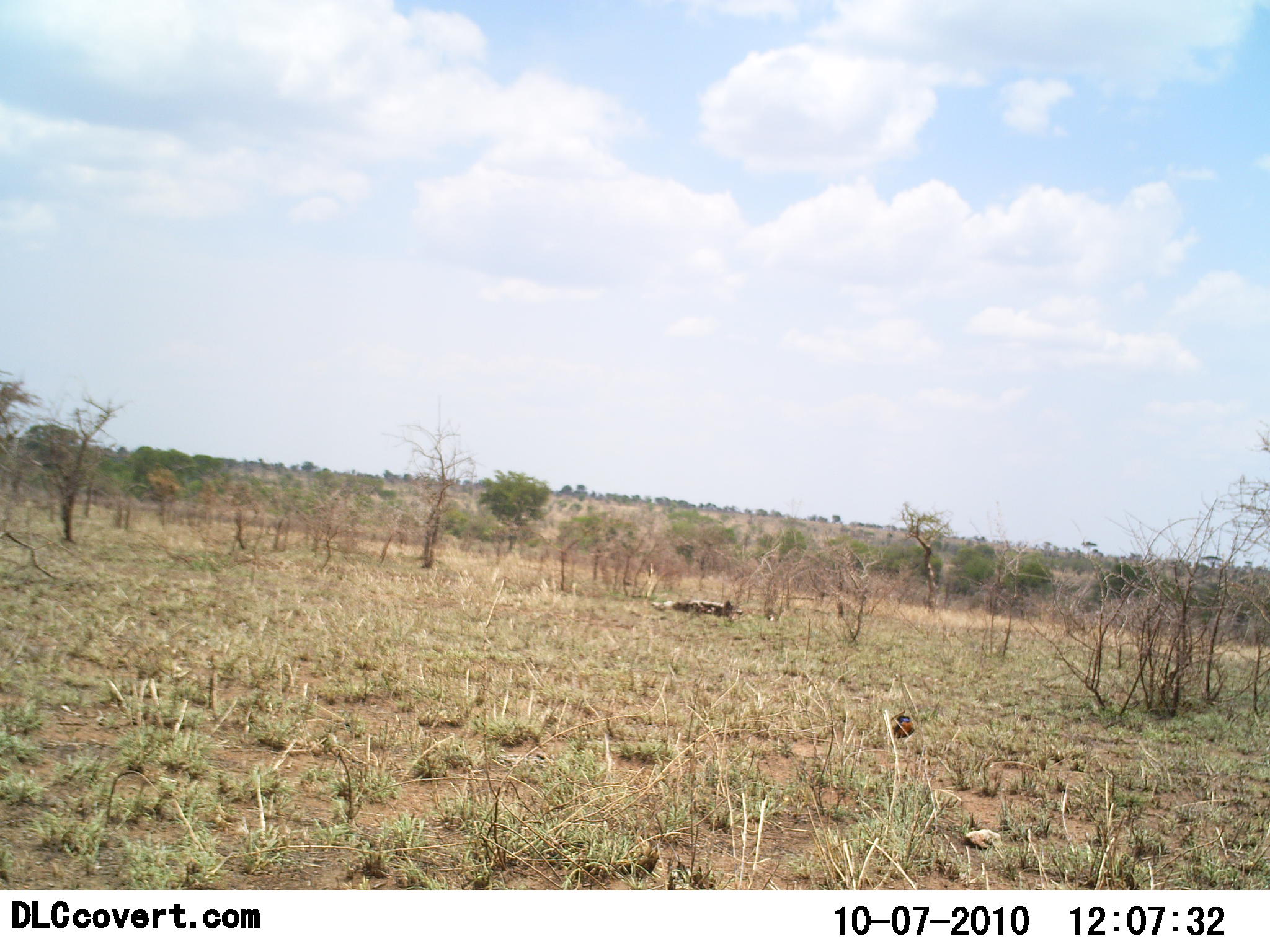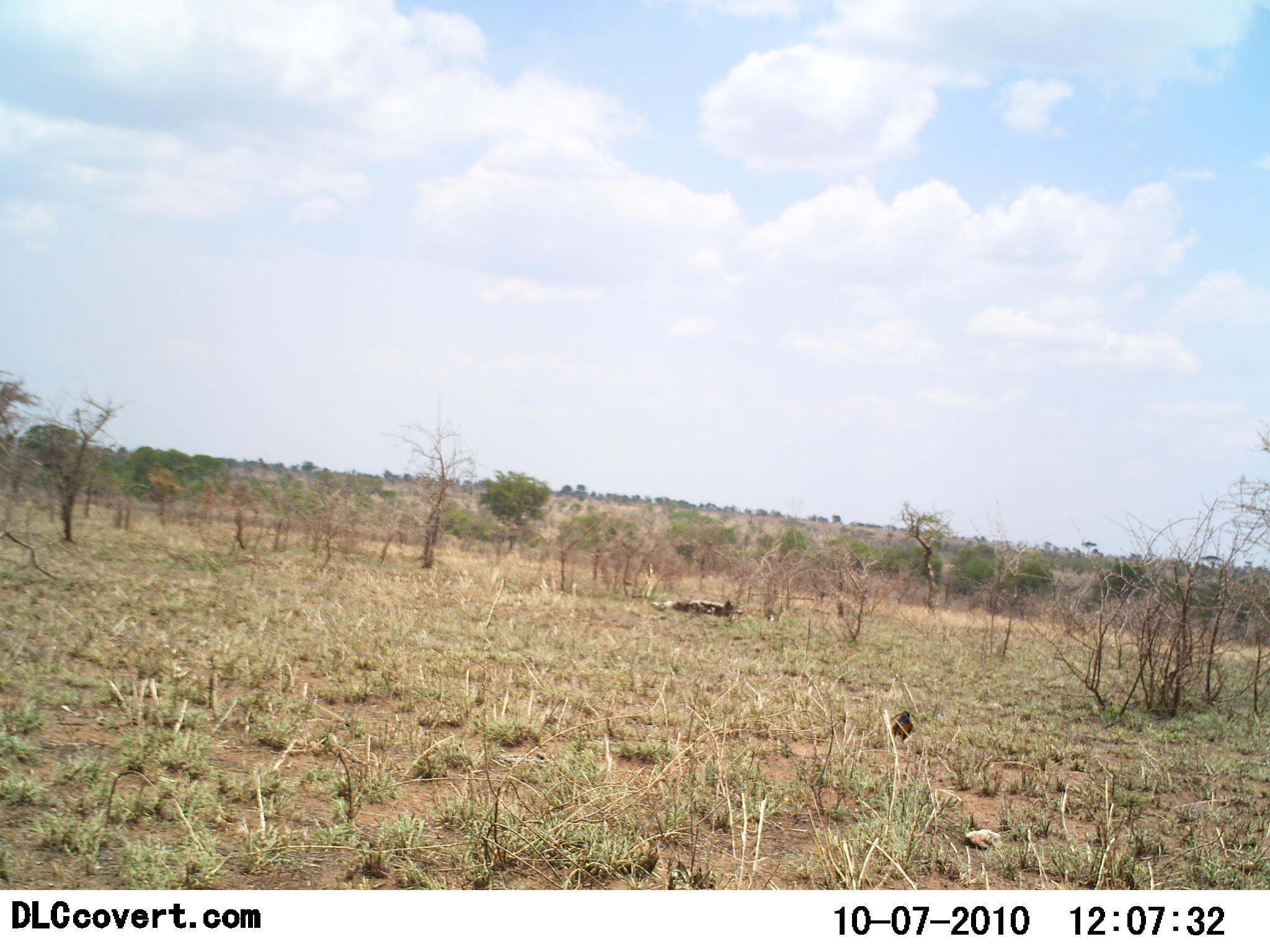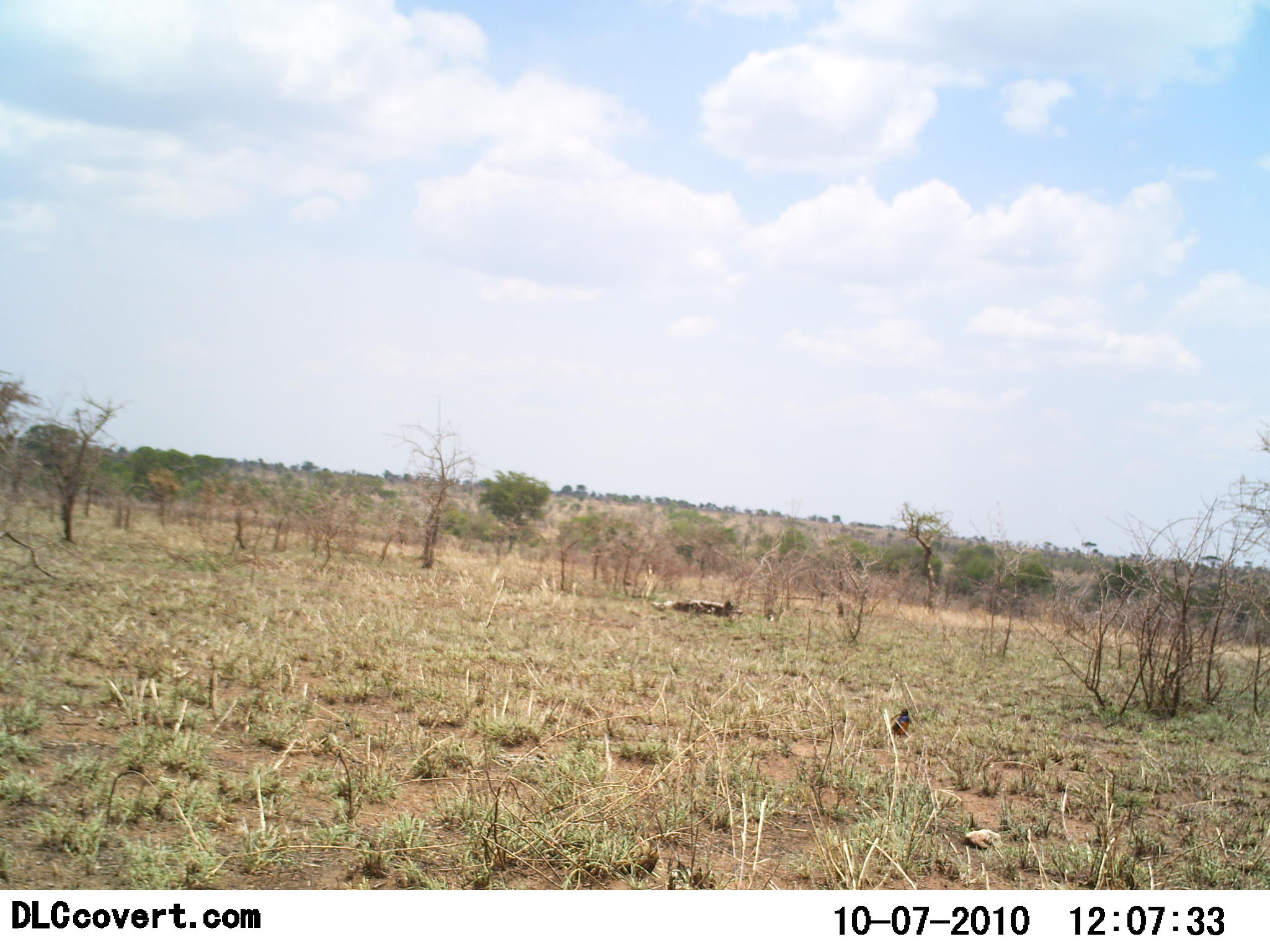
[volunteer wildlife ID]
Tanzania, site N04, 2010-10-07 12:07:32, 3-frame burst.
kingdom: Animalia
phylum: Chordata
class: Aves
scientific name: Aves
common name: bird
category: otherbird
Otherbird (bird) (Aves), count 1. Behavior (volunteer vote fractions): standing 64%, resting 9%, moving 9%, interacting 0%. Young present (vote fraction): 0%. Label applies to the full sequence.